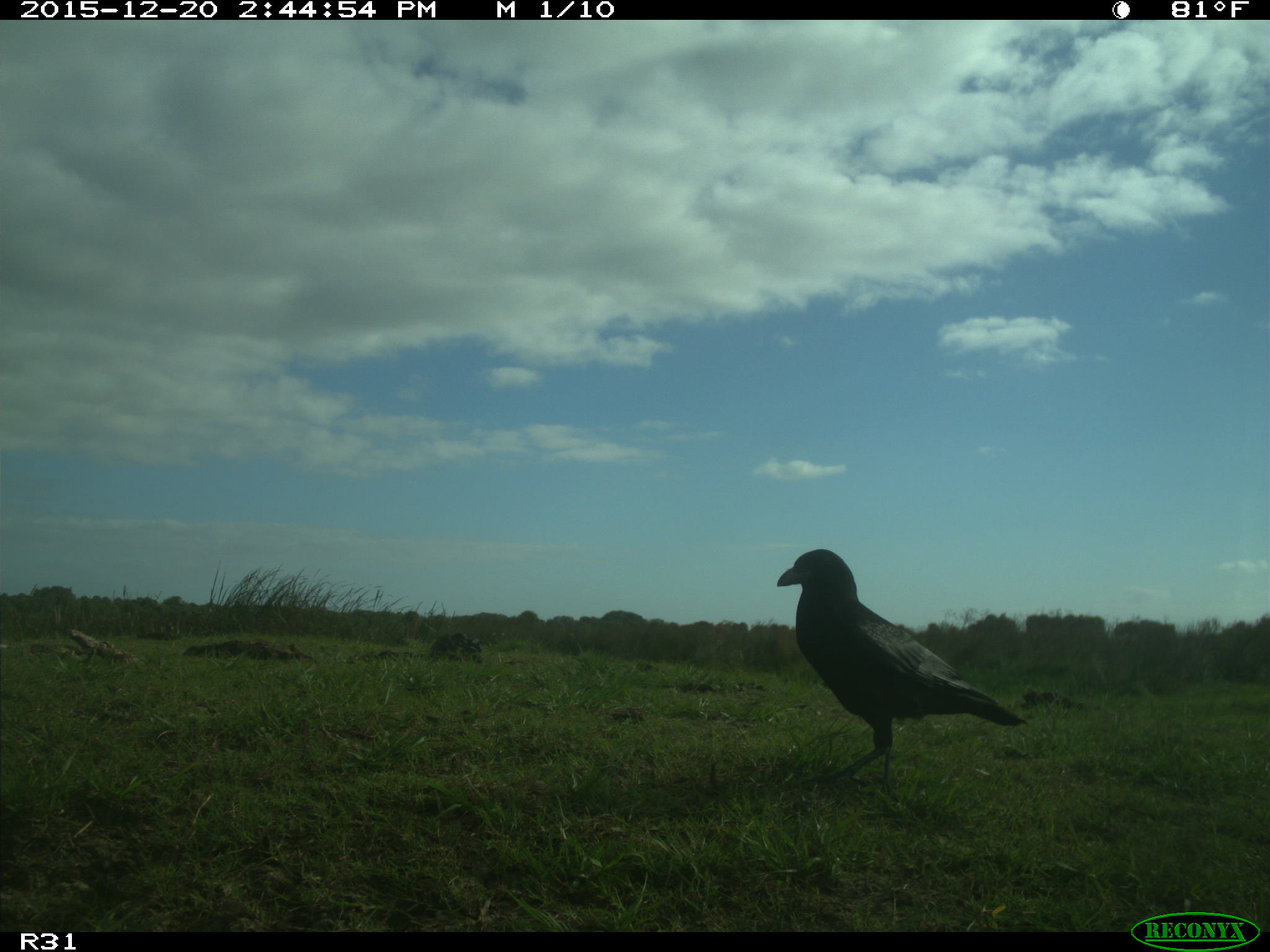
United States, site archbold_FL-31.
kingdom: Animalia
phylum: Chordata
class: Aves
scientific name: Aves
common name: birds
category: unidentified bird